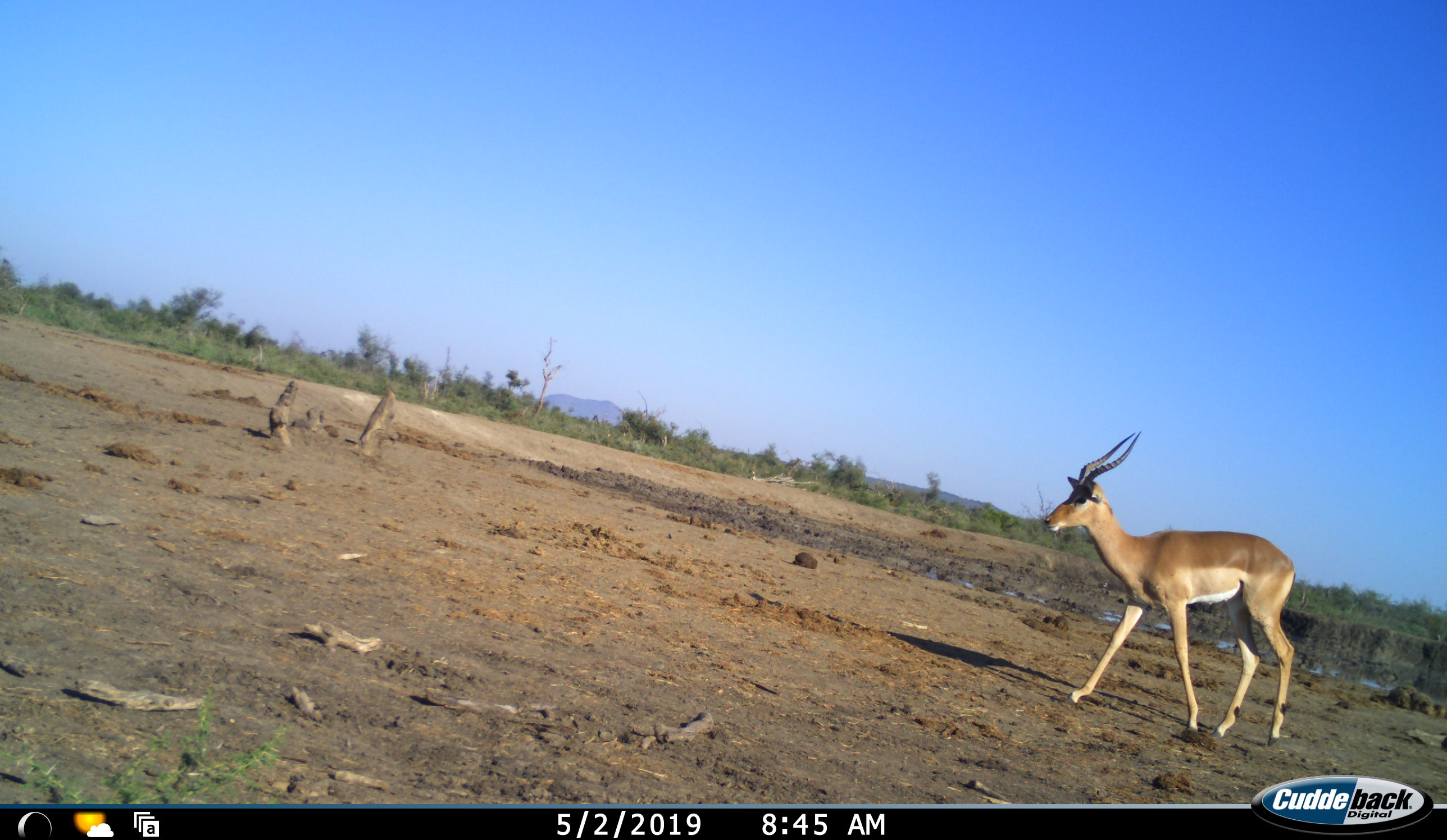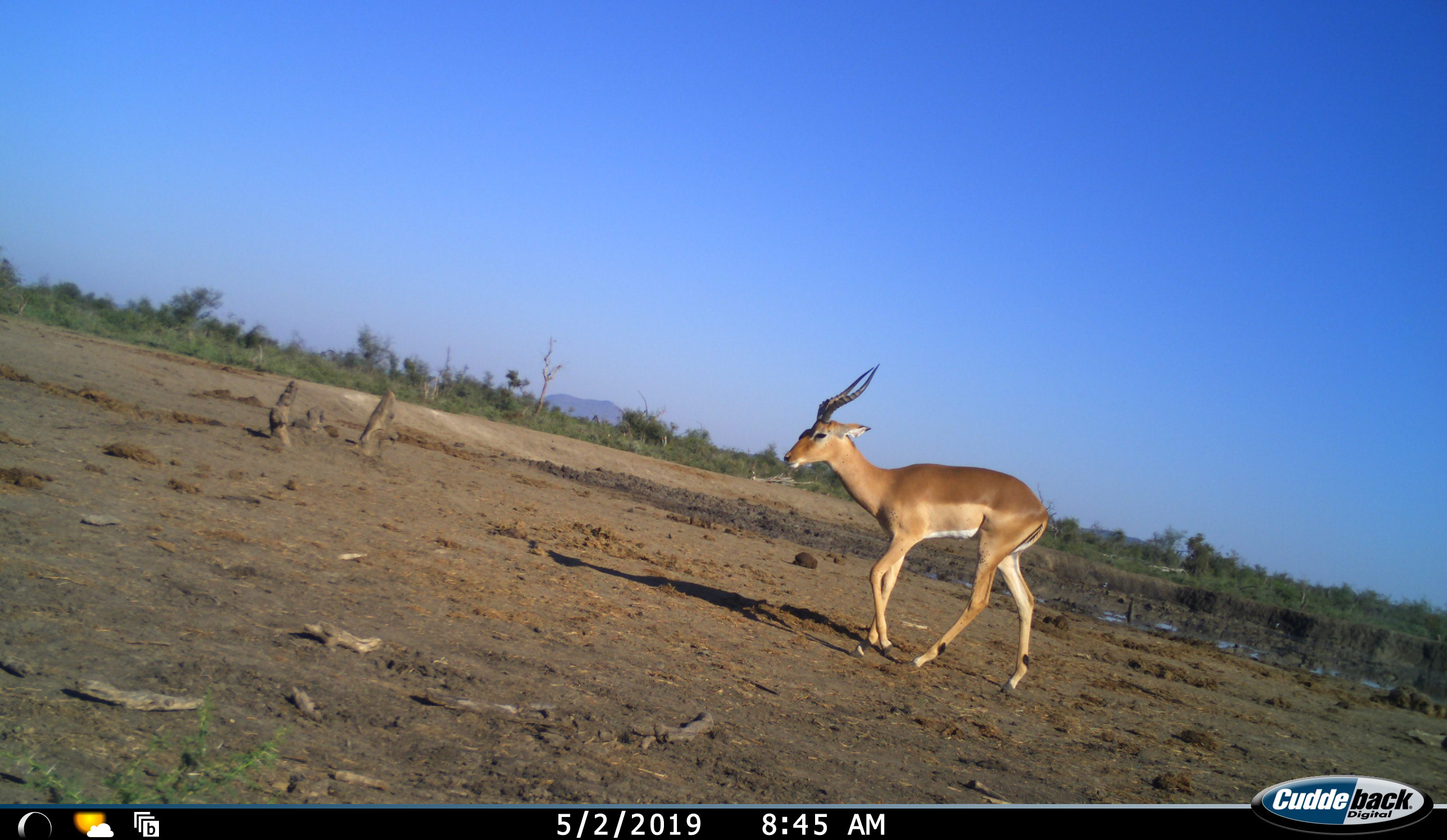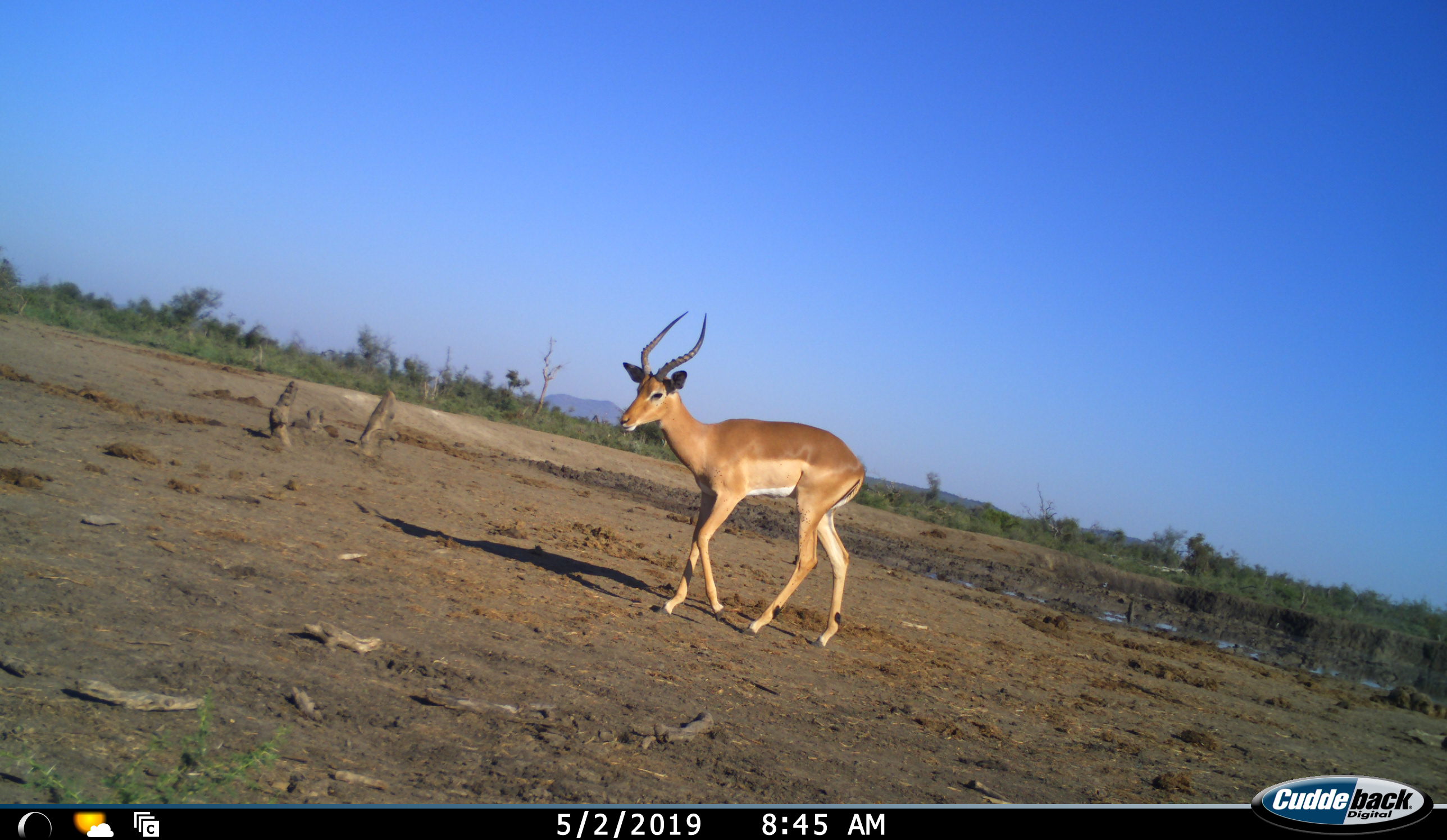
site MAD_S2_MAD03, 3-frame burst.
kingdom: Animalia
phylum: Chordata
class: Mammalia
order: Artiodactyla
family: Bovidae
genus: Aepyceros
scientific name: Aepyceros melampus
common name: impala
Impala (Aepyceros melampus), count 1. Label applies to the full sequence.